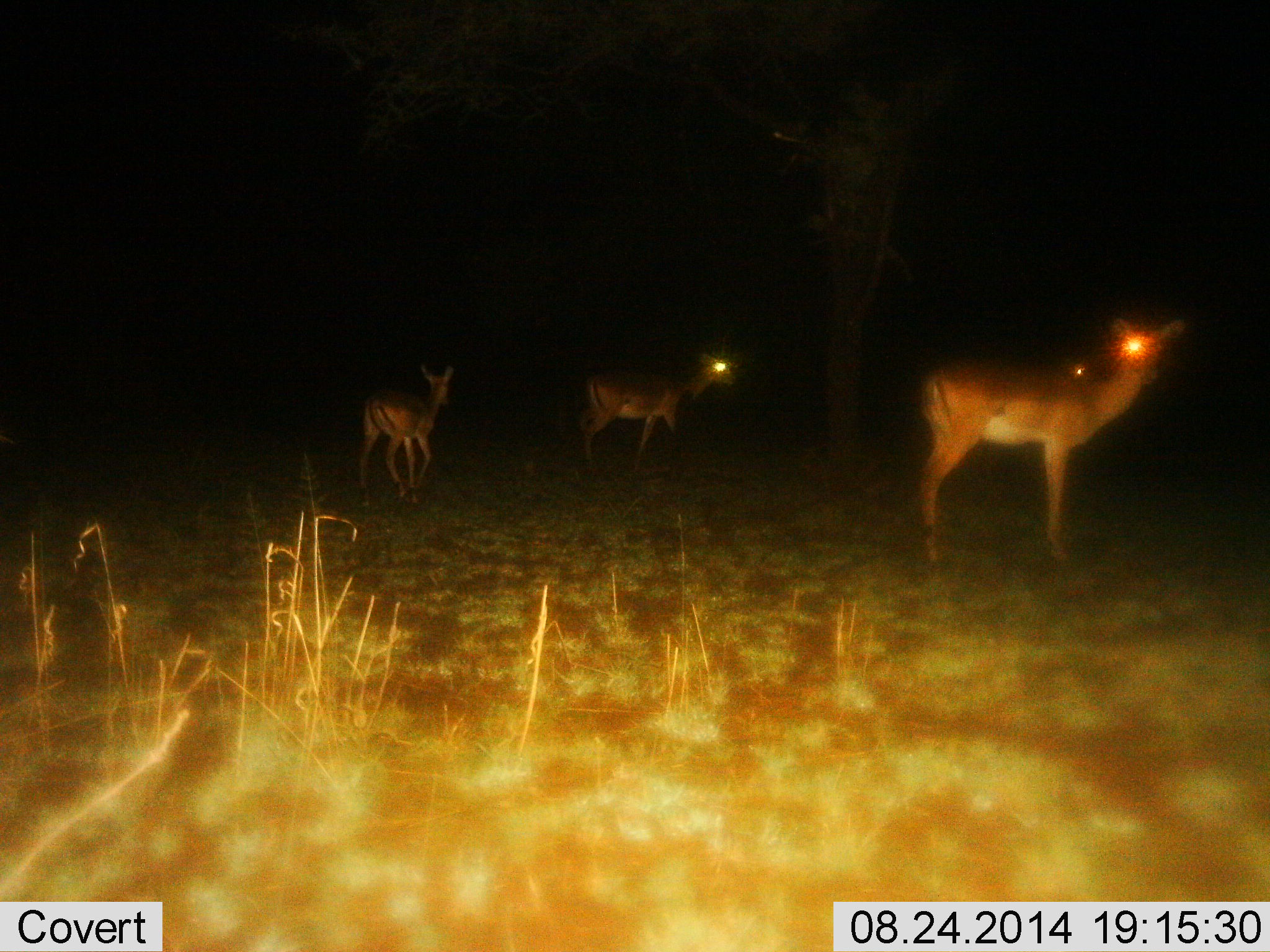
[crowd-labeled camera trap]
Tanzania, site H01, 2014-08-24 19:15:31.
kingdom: Animalia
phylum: Chordata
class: Mammalia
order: Artiodactyla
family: Bovidae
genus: Aepyceros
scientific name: Aepyceros melampus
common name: impala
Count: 3.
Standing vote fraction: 89%.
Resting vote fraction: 0%.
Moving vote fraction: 56%.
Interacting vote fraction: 0%.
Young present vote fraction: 11%.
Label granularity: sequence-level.